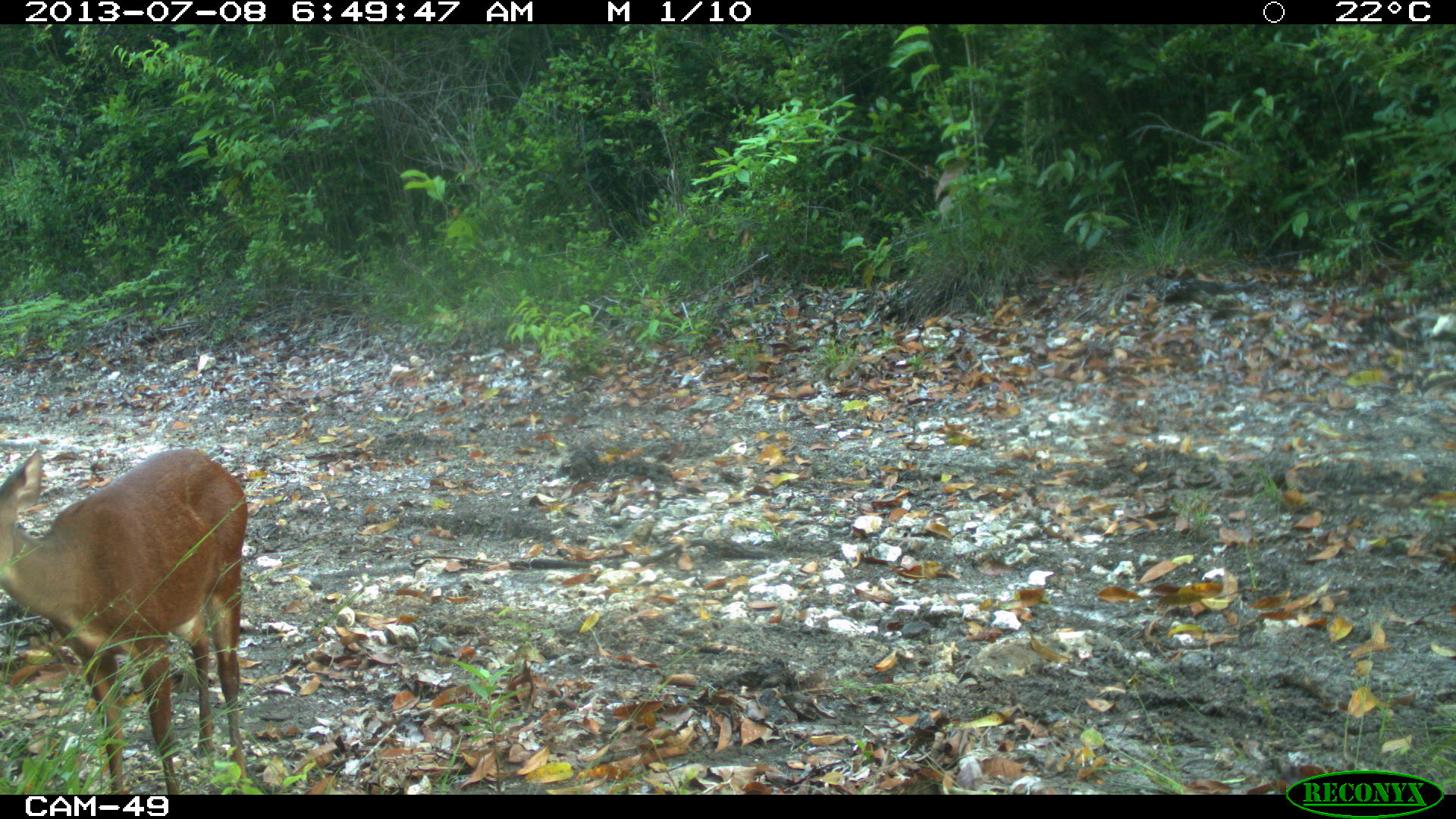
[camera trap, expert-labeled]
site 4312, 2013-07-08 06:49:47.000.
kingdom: Animalia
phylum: Chordata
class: Mammalia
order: Artiodactyla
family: Cervidae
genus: Mazama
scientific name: Mazama temama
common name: central american red brocket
Mazama temama (central american red brocket), count 1, sex female.